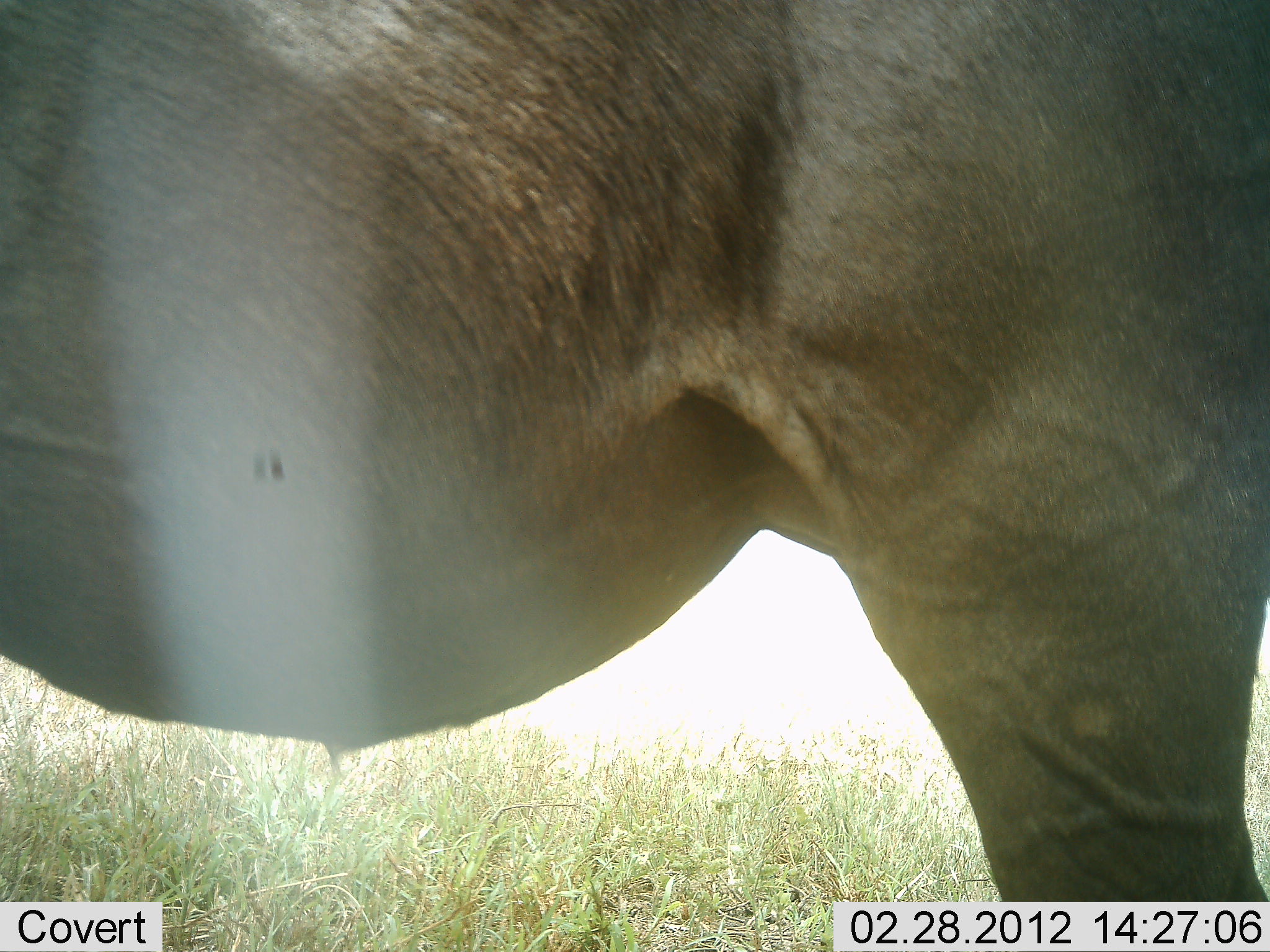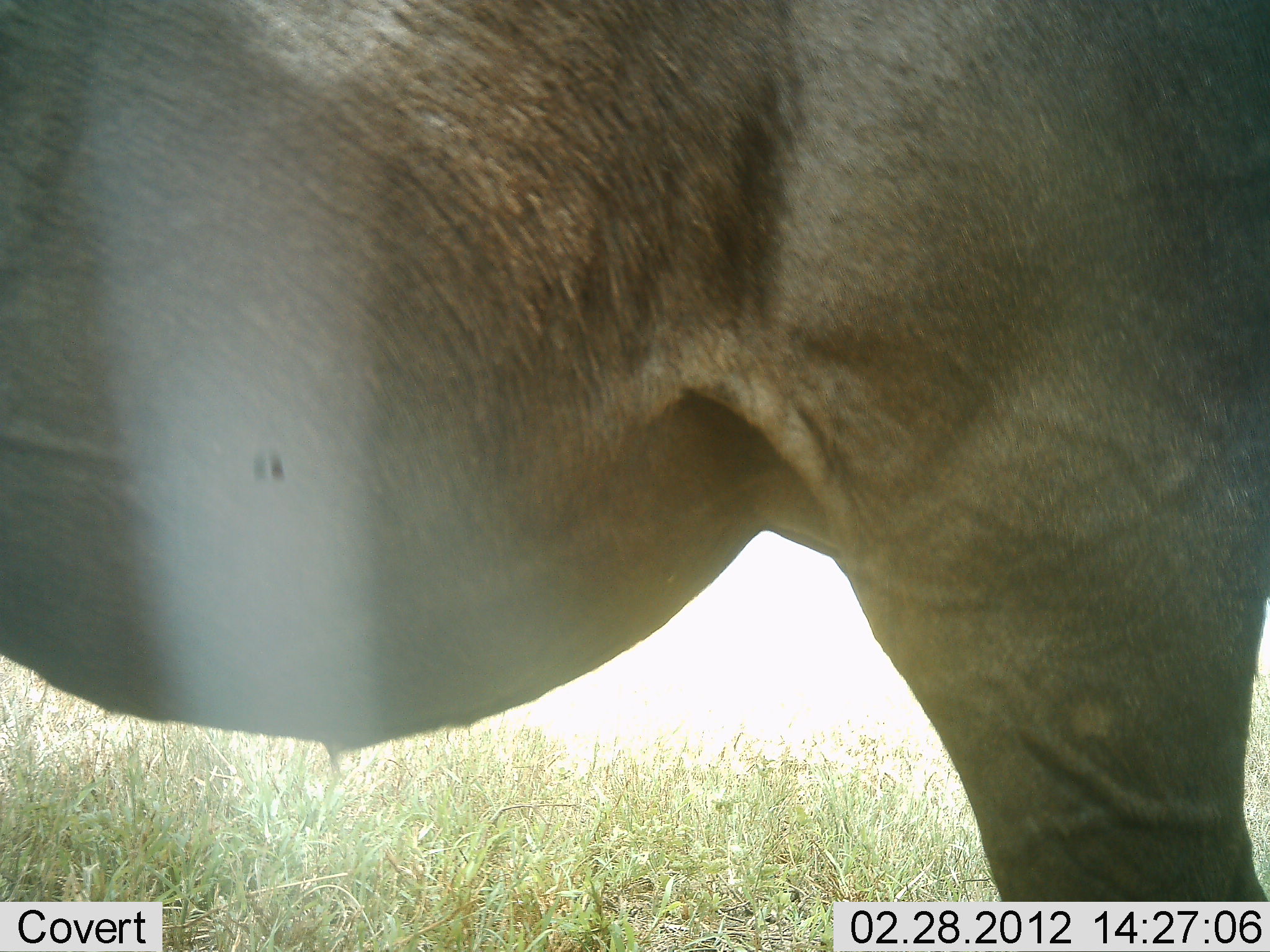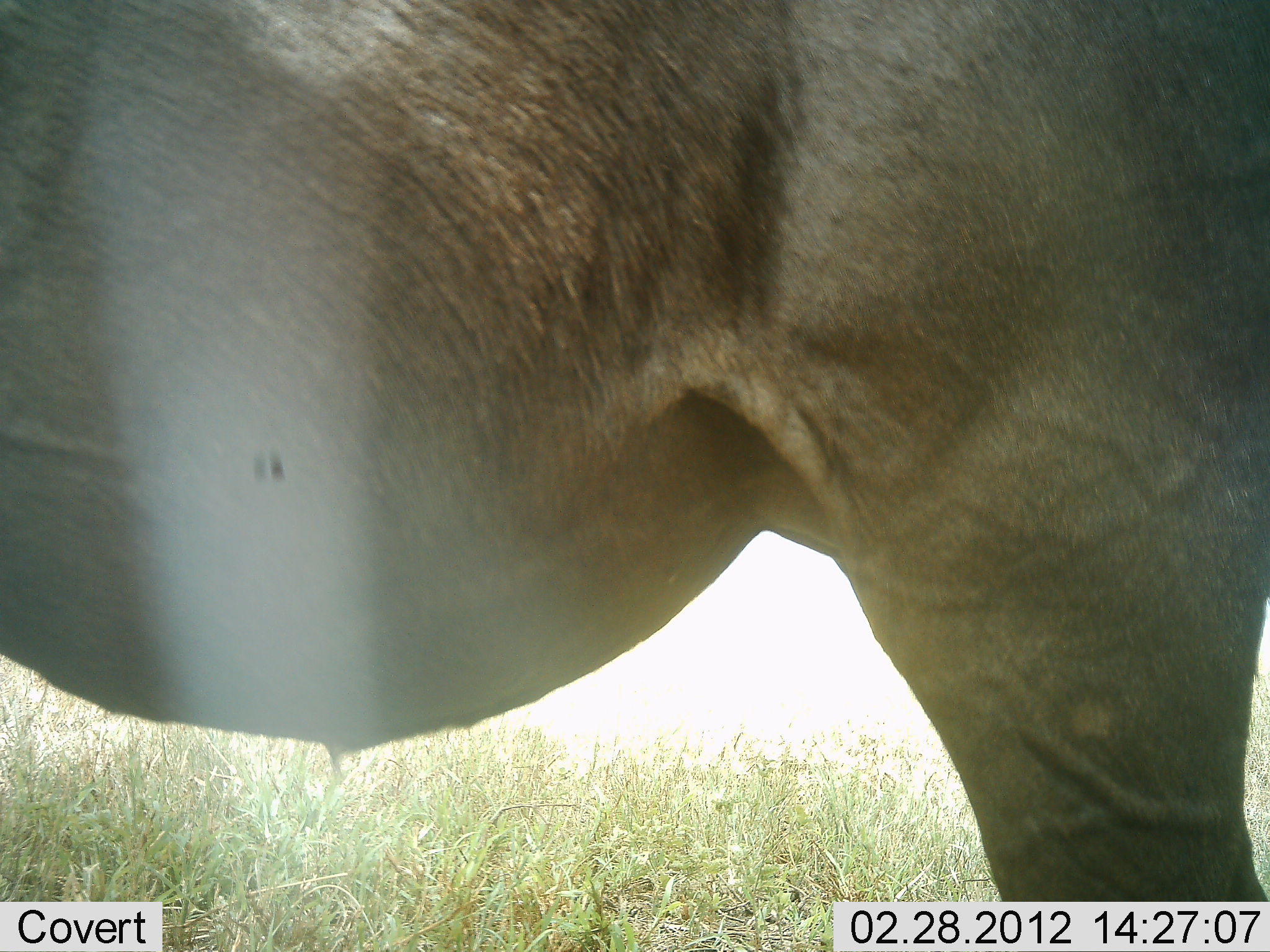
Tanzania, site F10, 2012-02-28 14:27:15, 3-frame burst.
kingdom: Animalia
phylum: Chordata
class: Mammalia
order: Artiodactyla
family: Bovidae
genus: Connochaetes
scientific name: Connochaetes taurinus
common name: blue wildebeest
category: wildebeest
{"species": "wildebeest (blue wildebeest) (Connochaetes taurinus)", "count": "1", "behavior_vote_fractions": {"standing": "100%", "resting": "0%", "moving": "0%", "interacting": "0%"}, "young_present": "0%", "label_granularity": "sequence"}